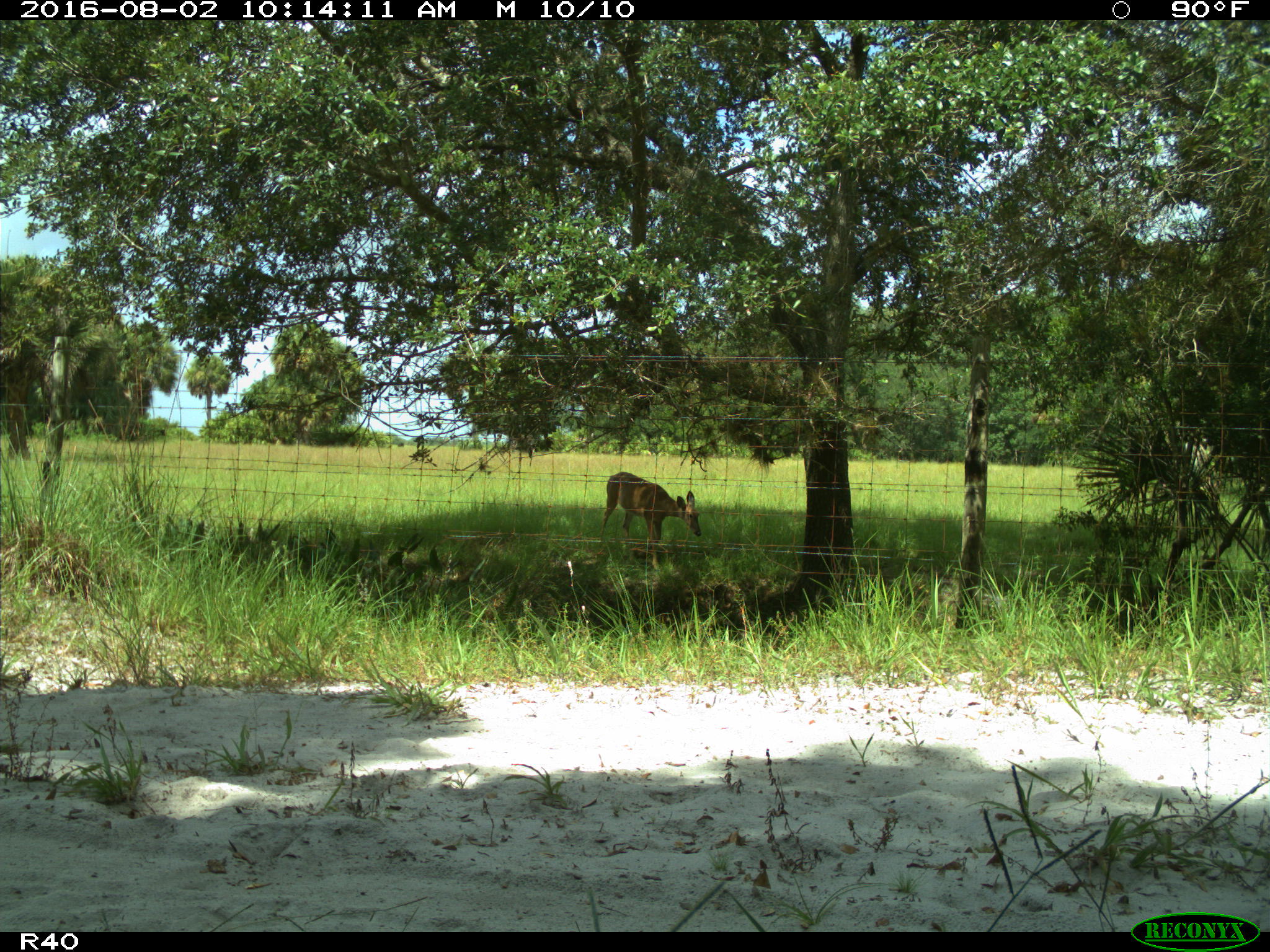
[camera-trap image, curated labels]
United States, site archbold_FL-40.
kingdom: Animalia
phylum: Chordata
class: Mammalia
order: Artiodactyla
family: Cervidae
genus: Odocoileus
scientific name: Odocoileus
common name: deer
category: unidentified deer